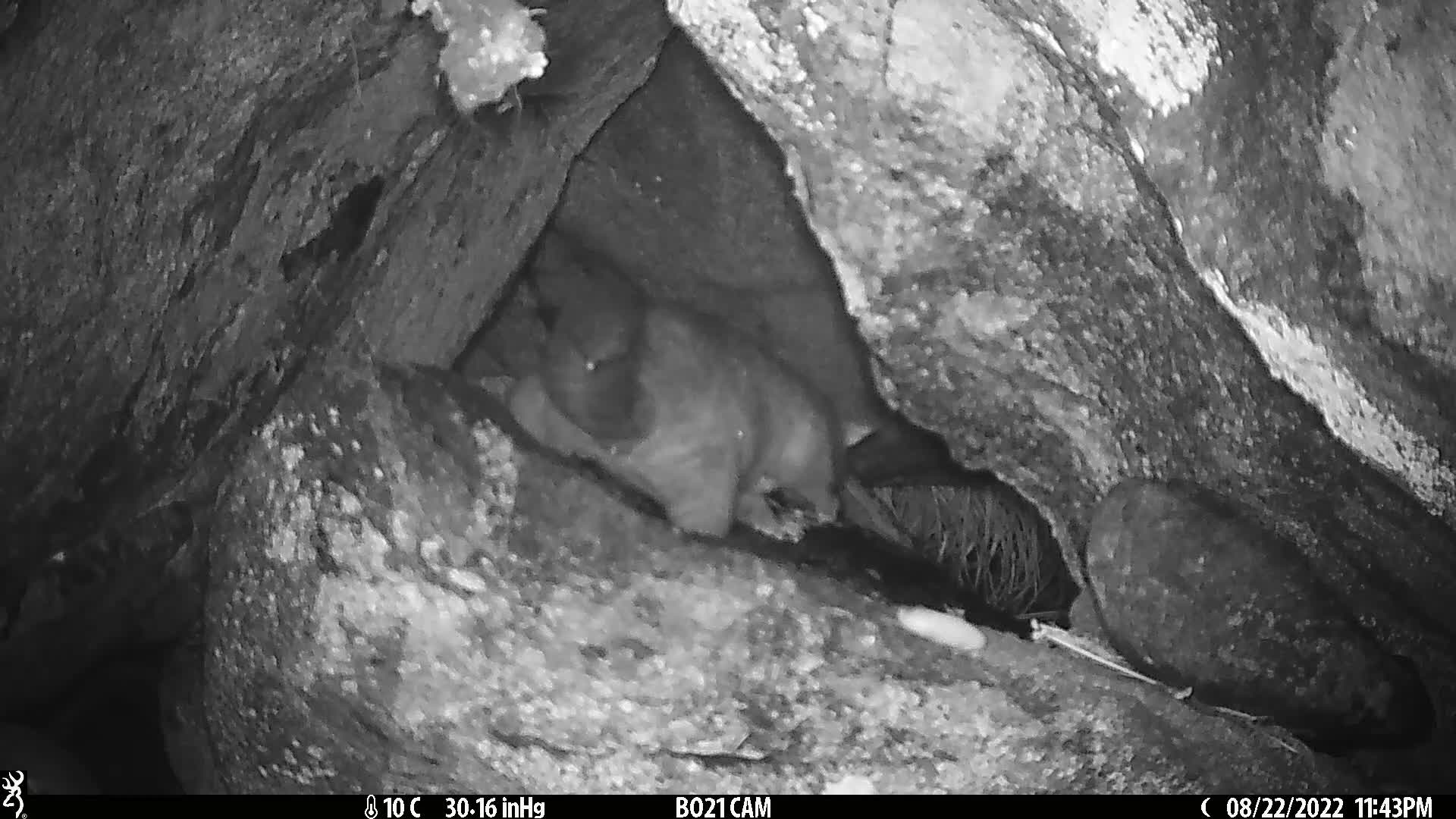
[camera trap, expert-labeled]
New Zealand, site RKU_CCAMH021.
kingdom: Animalia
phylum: Chordata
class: Mammalia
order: Diprotodontia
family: Phalangeridae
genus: Trichosurus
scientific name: Trichosurus vulpecula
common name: common brushtail possum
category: possum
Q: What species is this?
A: Possum (common brushtail possum) (Trichosurus vulpecula).